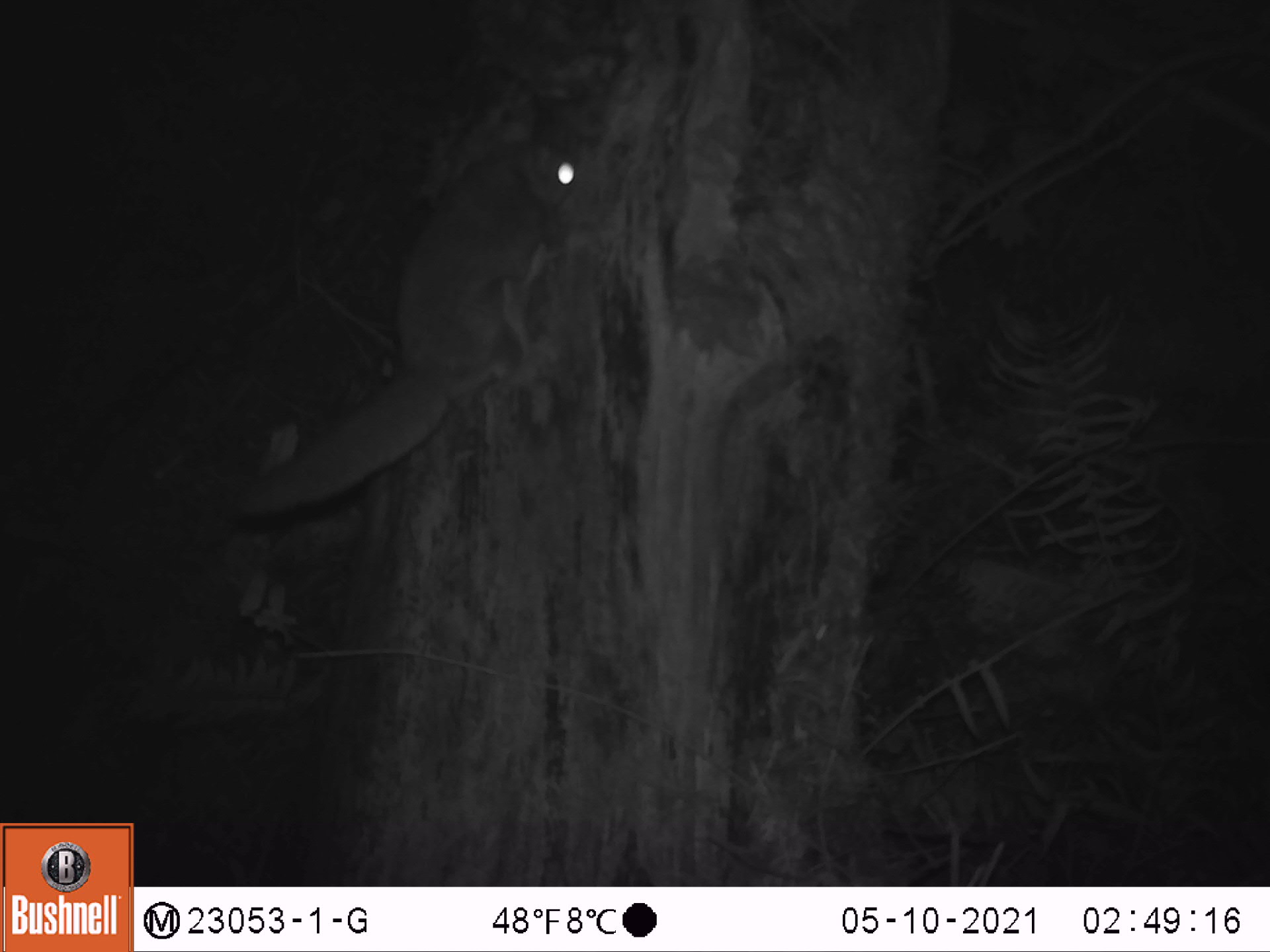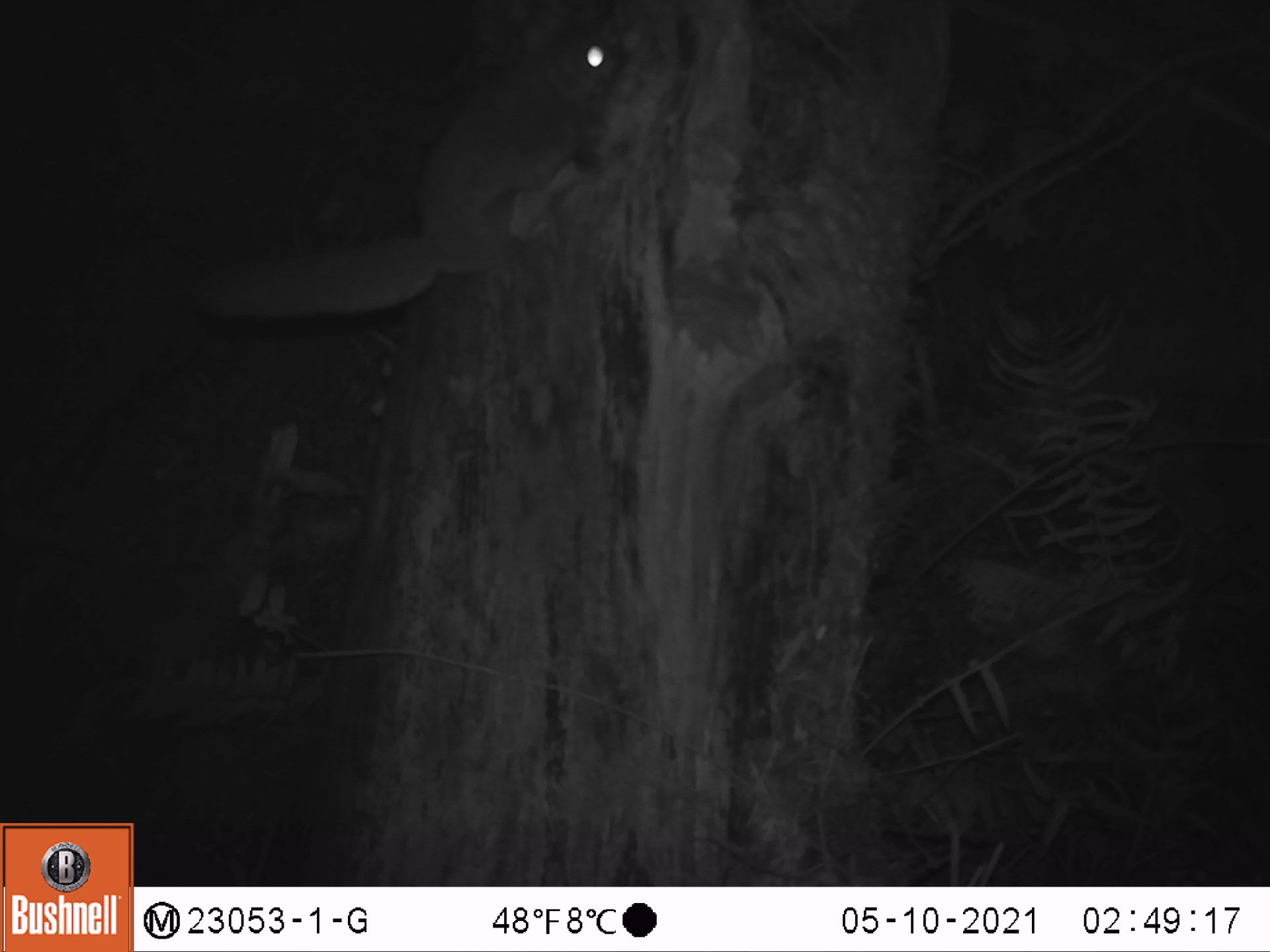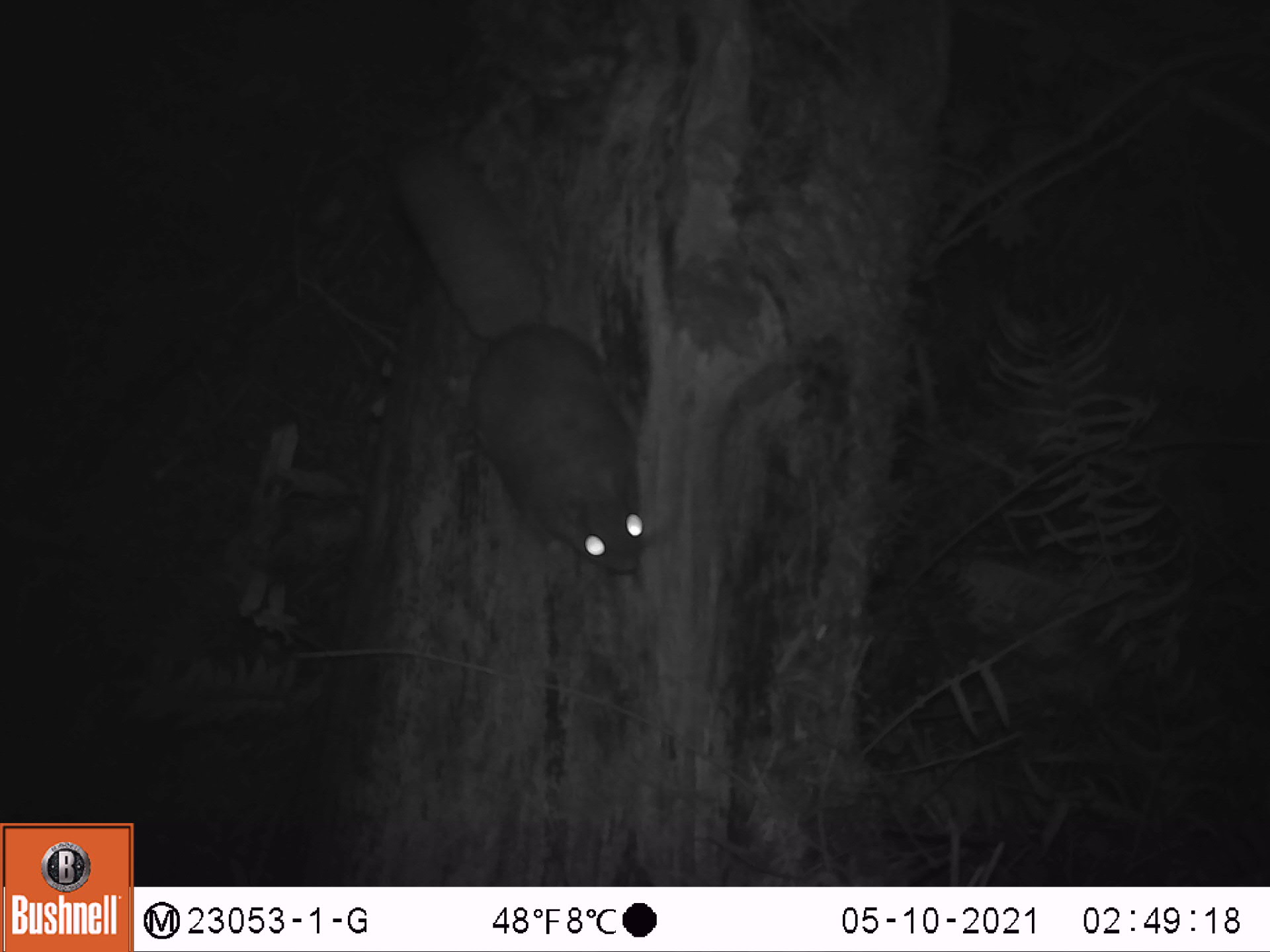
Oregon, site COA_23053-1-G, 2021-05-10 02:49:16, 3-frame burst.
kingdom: Animalia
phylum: Chordata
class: Mammalia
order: Rodentia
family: Sciuridae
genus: Glaucomys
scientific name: Glaucomys oregonensis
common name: humboldt's flying squirrel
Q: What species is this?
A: Humboldt's flying squirrel (Glaucomys oregonensis).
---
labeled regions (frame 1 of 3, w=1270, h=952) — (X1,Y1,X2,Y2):
humboldt's flying squirrel: (223,129,606,532)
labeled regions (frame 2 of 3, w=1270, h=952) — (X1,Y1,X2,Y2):
humboldt's flying squirrel: (182,14,636,338)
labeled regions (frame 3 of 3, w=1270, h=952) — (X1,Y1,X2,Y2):
humboldt's flying squirrel: (384,131,660,586)